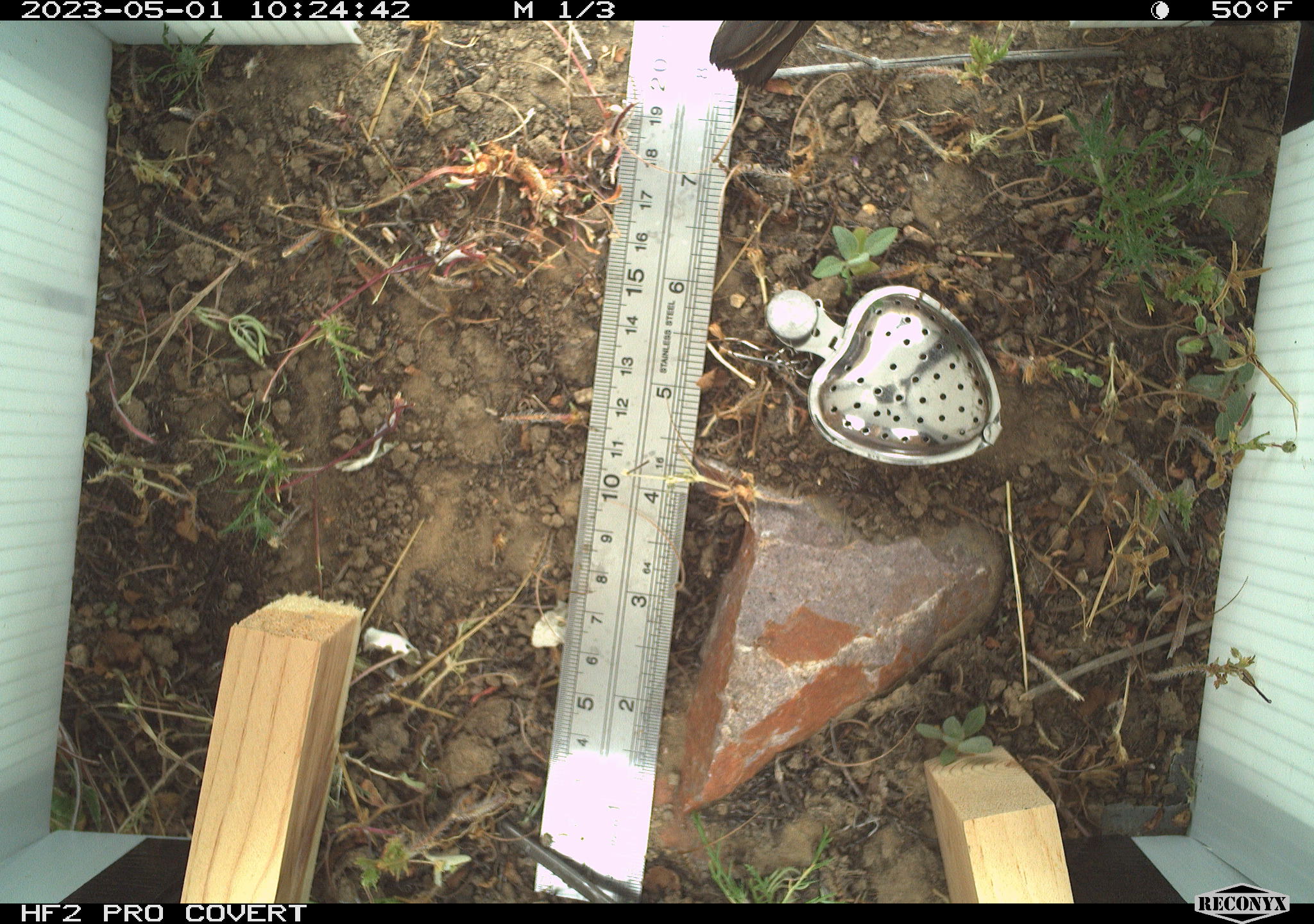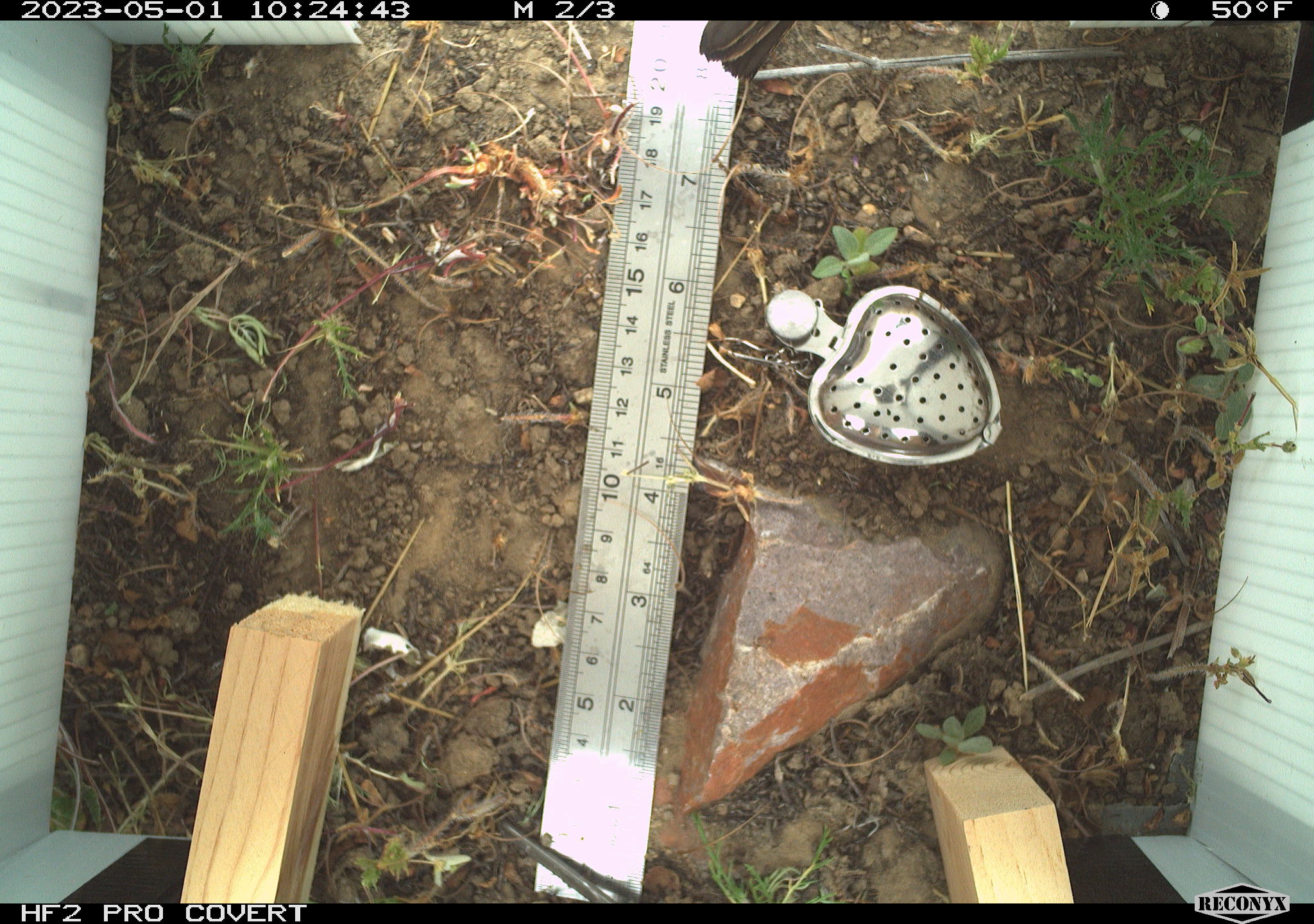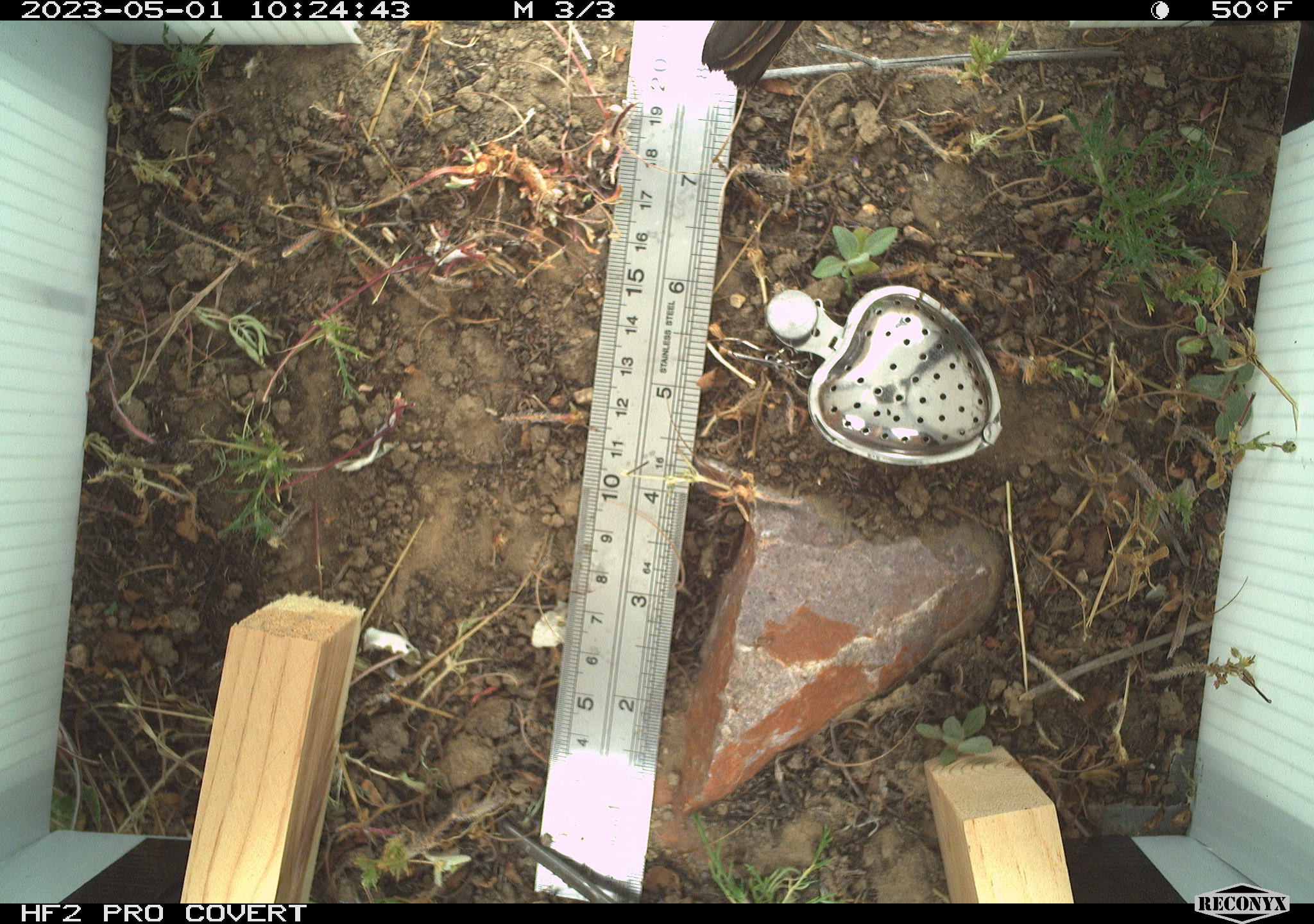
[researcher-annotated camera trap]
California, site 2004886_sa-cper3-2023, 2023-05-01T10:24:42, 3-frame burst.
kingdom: Animalia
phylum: Chordata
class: Aves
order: Passeriformes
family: Sturnidae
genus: Sturnus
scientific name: Sturnus vulgaris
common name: common starling